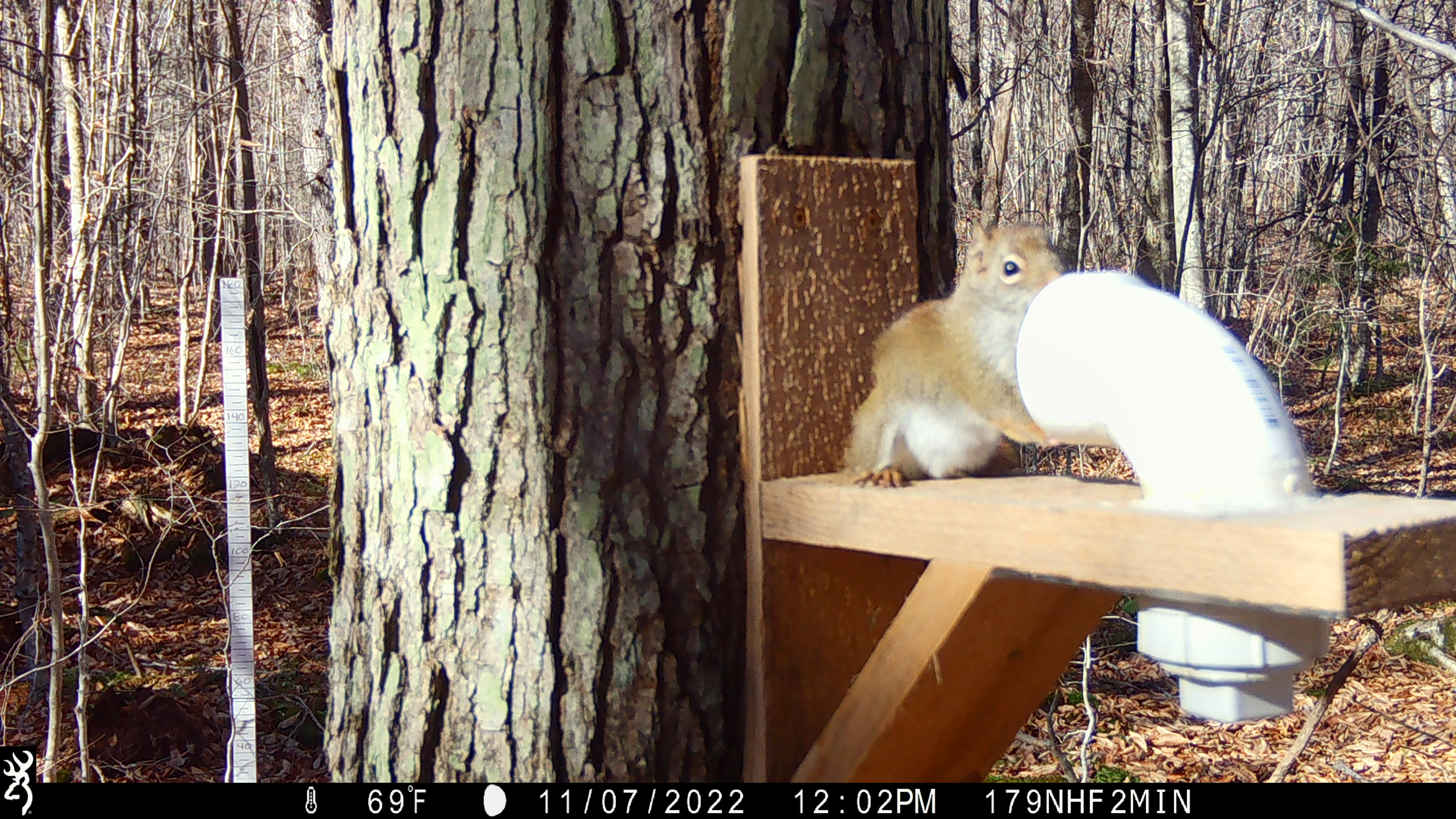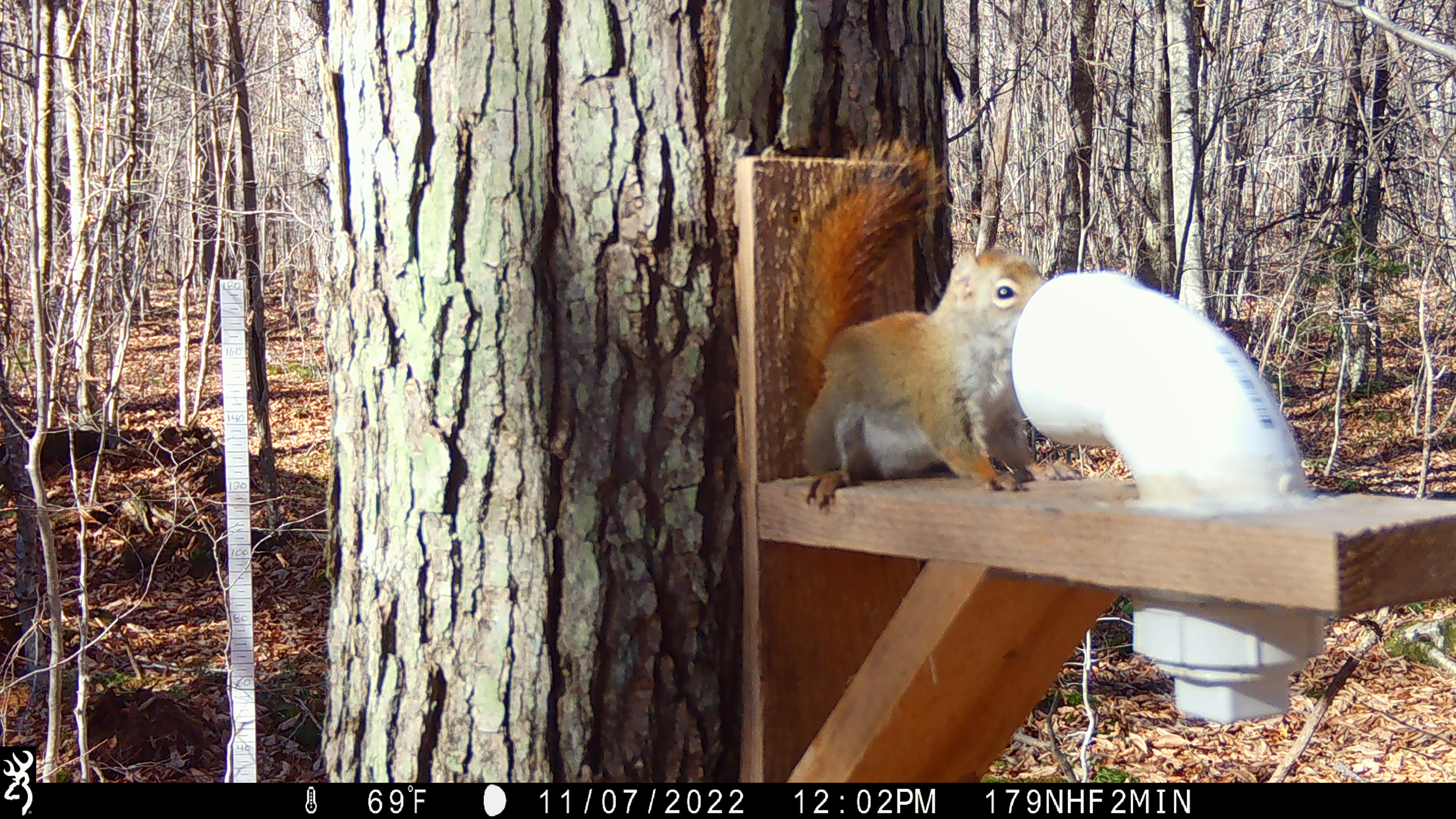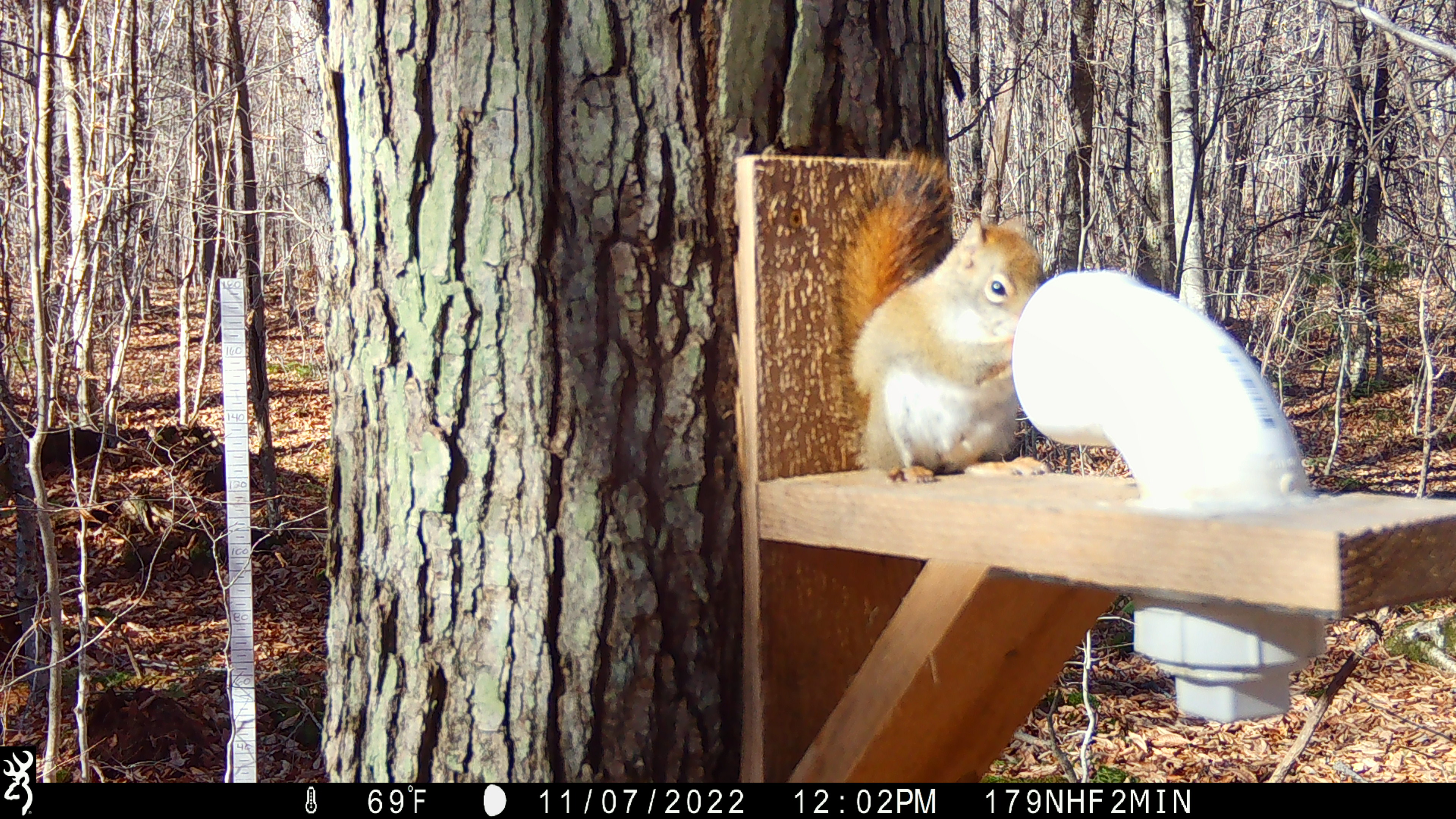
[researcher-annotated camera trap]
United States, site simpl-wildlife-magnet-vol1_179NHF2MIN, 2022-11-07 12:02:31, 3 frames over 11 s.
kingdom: Animalia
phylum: Chordata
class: Mammalia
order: Rodentia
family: Sciuridae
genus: Tamiasciurus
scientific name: Tamiasciurus hudsonicus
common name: red squirrel